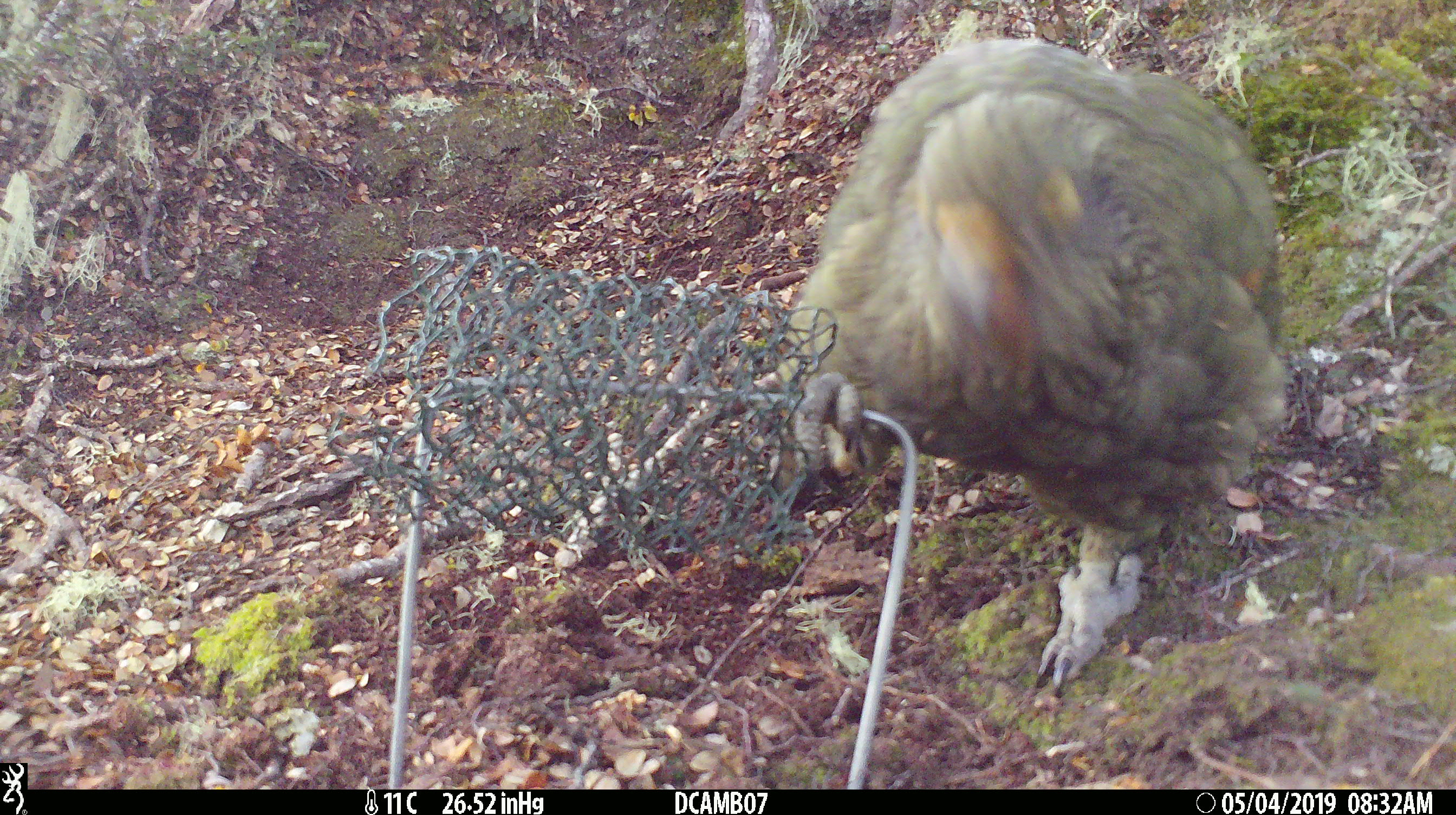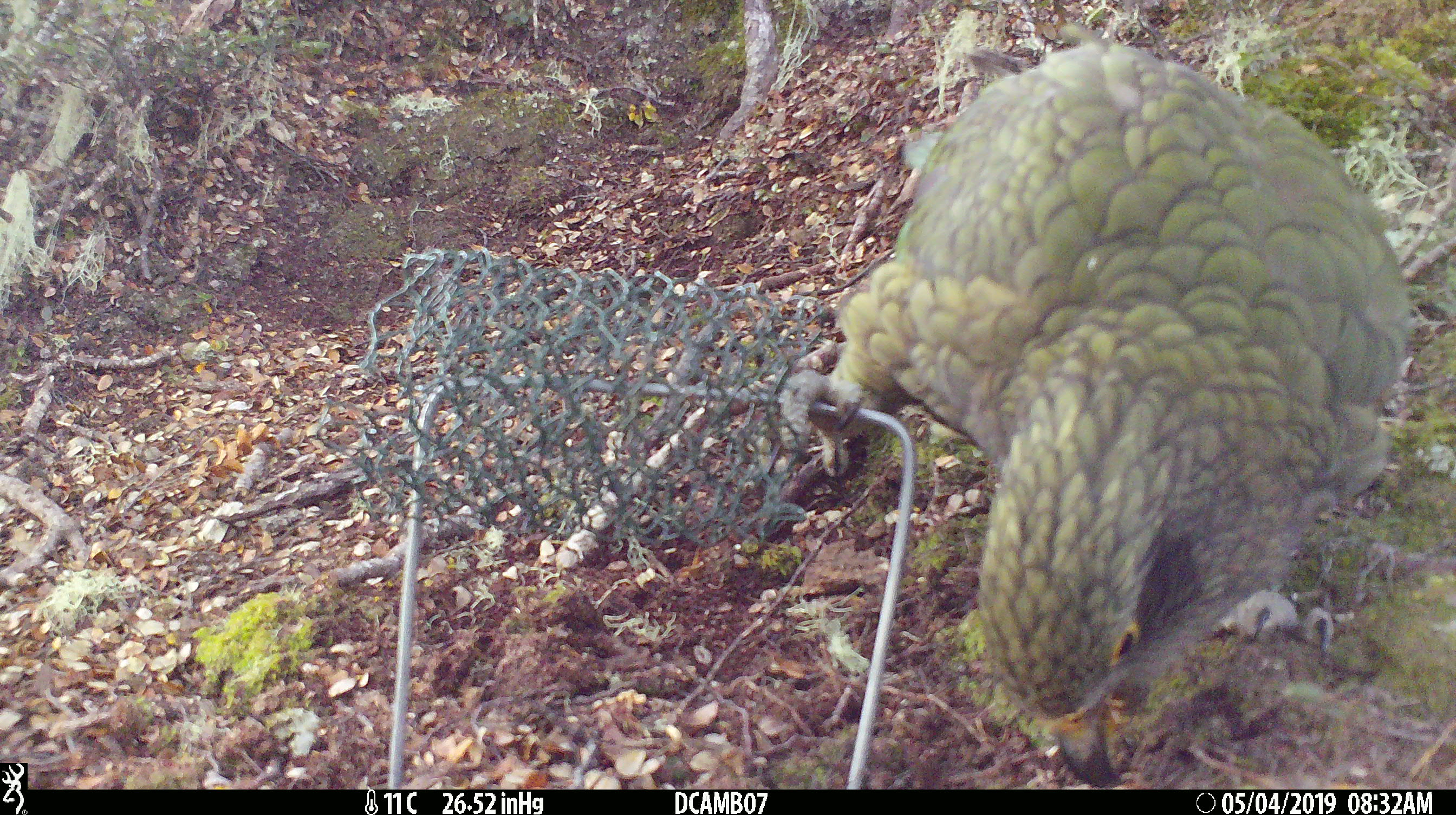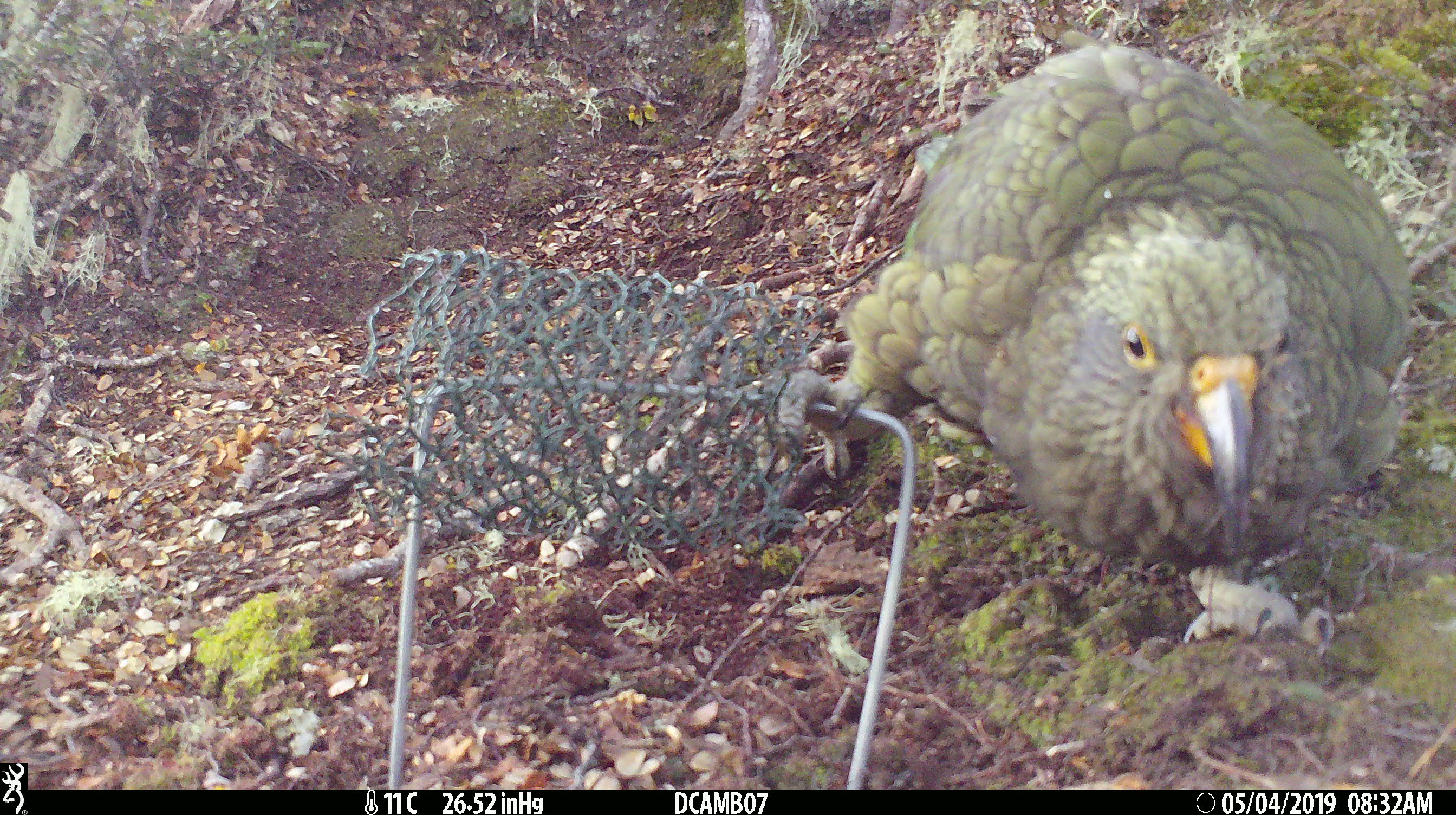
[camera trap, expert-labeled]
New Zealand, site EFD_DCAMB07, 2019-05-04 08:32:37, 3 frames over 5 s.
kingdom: Animalia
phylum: Chordata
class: Aves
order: Psittaciformes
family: Strigopidae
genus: Nestor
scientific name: Nestor notabilis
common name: kea